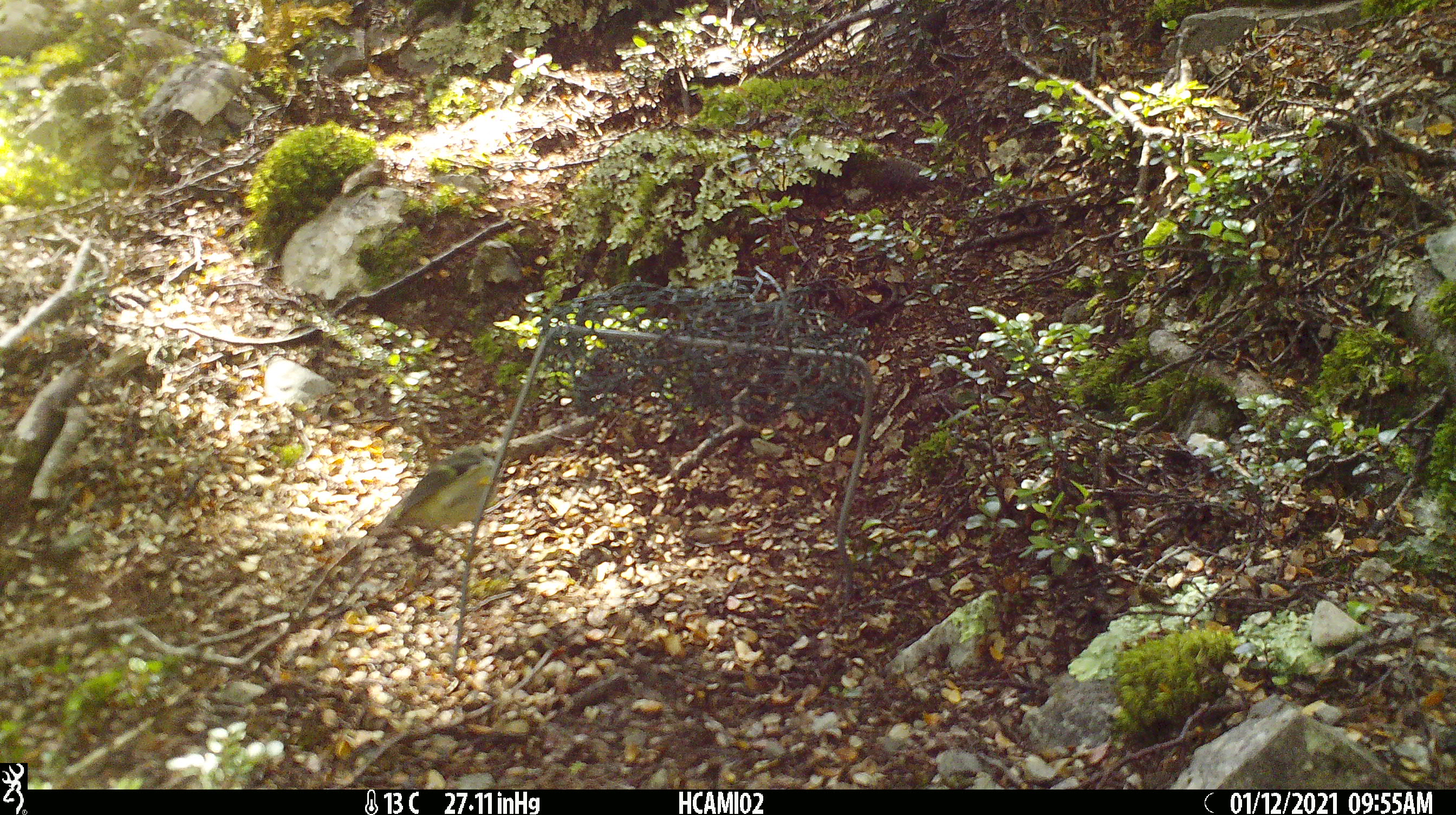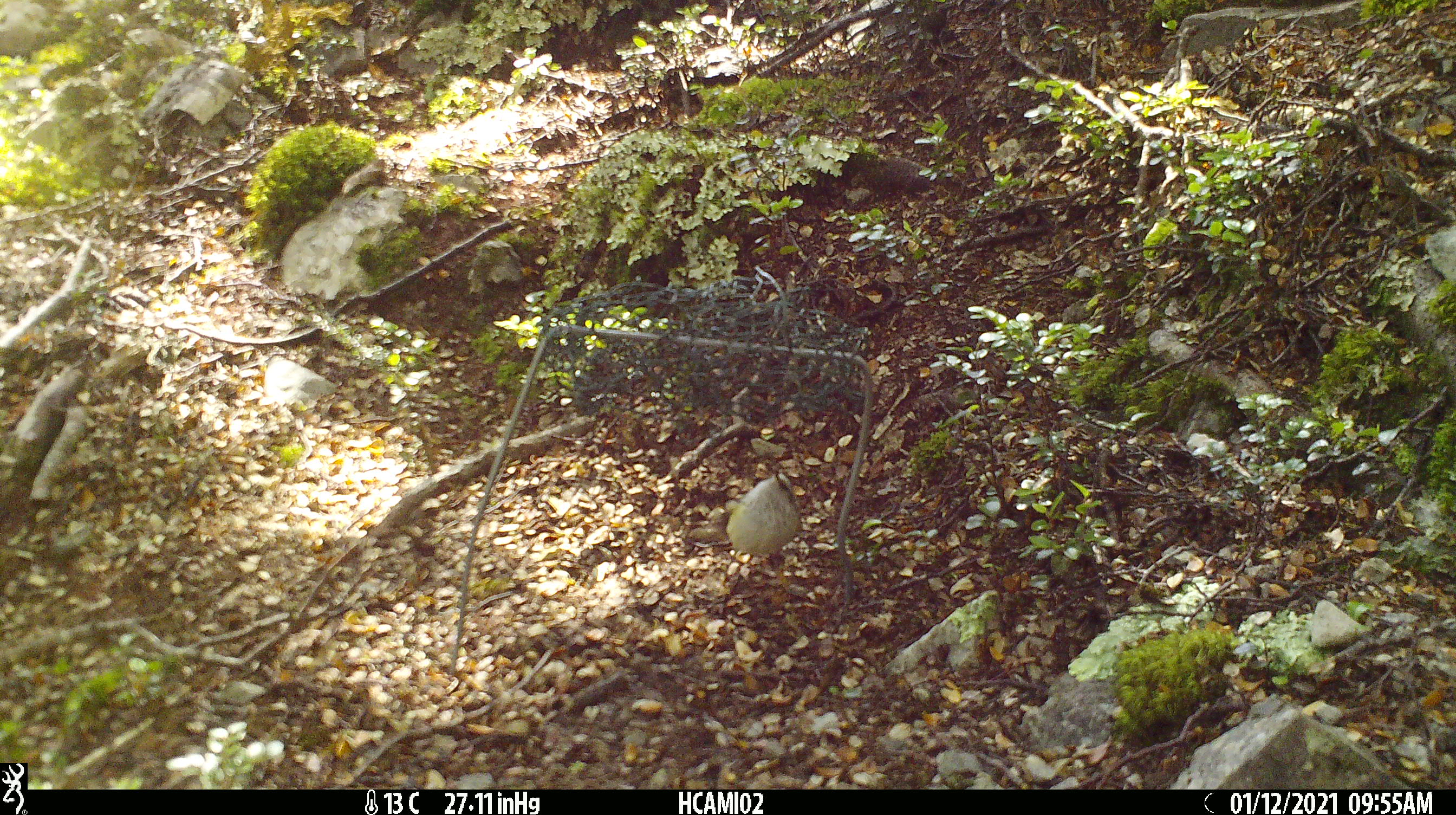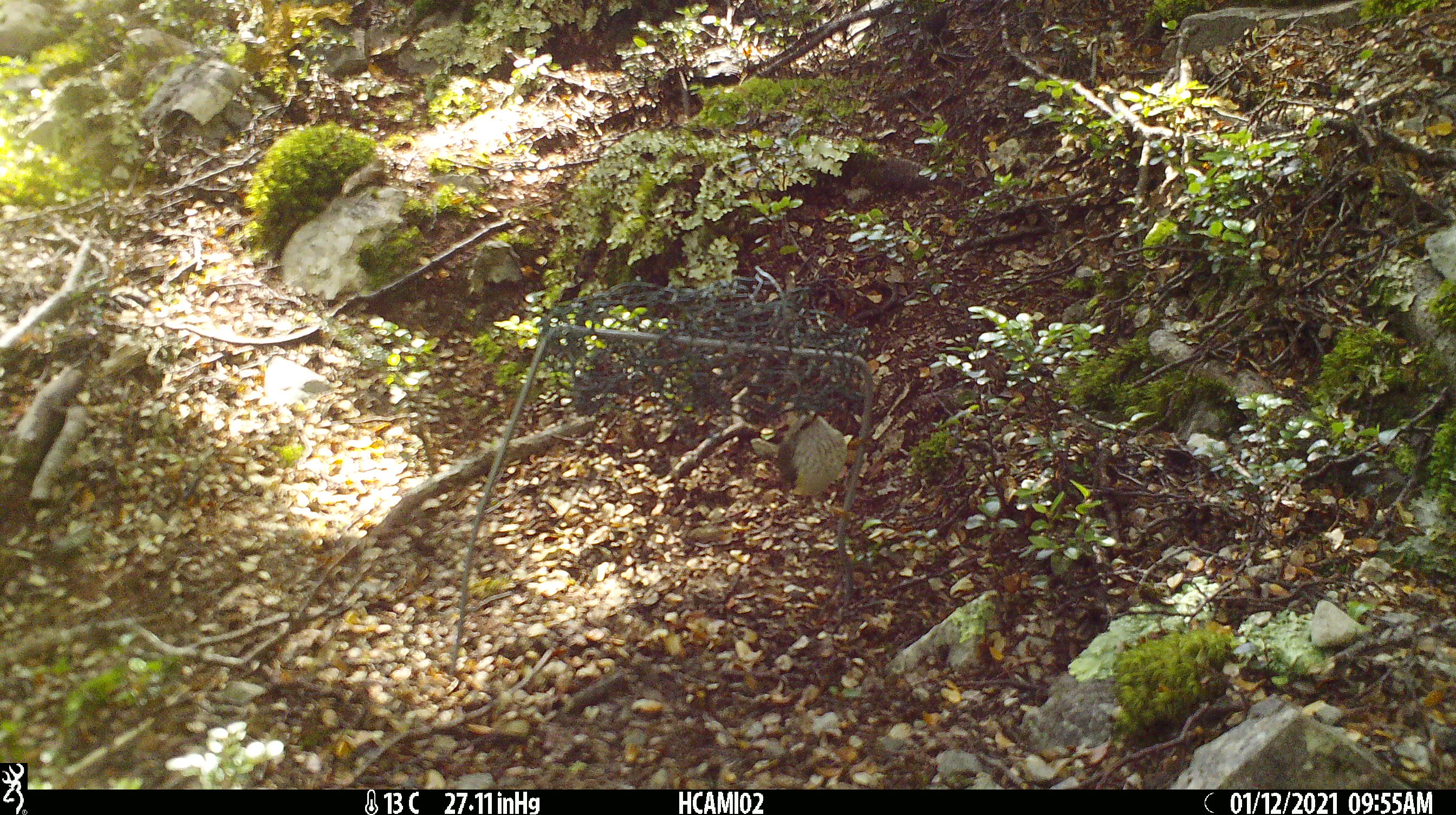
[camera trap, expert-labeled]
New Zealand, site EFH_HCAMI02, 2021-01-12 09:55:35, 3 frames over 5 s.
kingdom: Animalia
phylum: Chordata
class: Aves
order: Passeriformes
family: Acanthisittidae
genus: Acanthisitta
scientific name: Acanthisitta chloris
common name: rifleman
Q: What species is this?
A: Rifleman (Acanthisitta chloris).